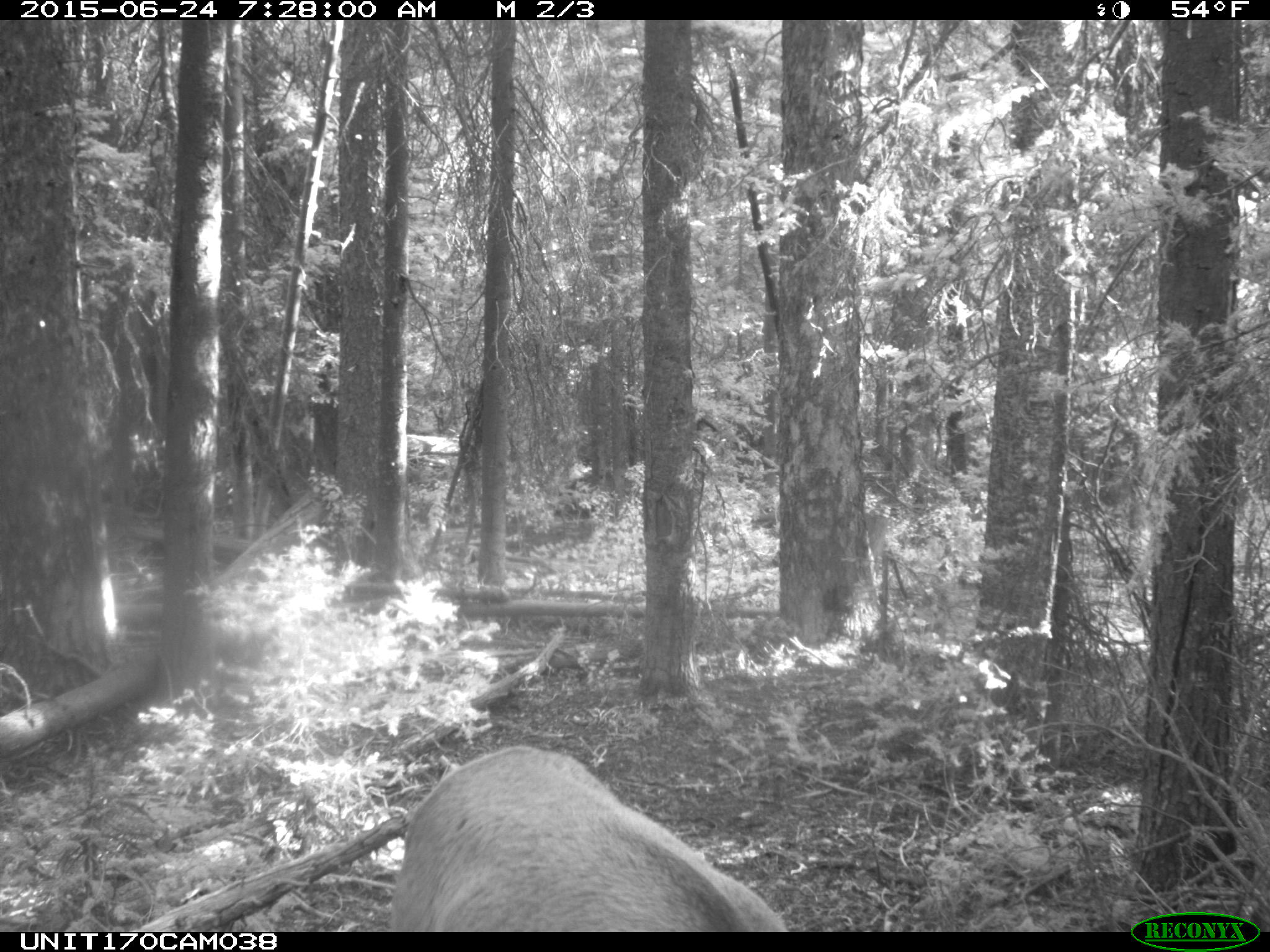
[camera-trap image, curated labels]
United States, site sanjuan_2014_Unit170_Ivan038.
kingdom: Animalia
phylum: Chordata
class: Mammalia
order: Artiodactyla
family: Cervidae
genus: Cervus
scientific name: Cervus elaphus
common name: red deer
Cervus elaphus (red deer).